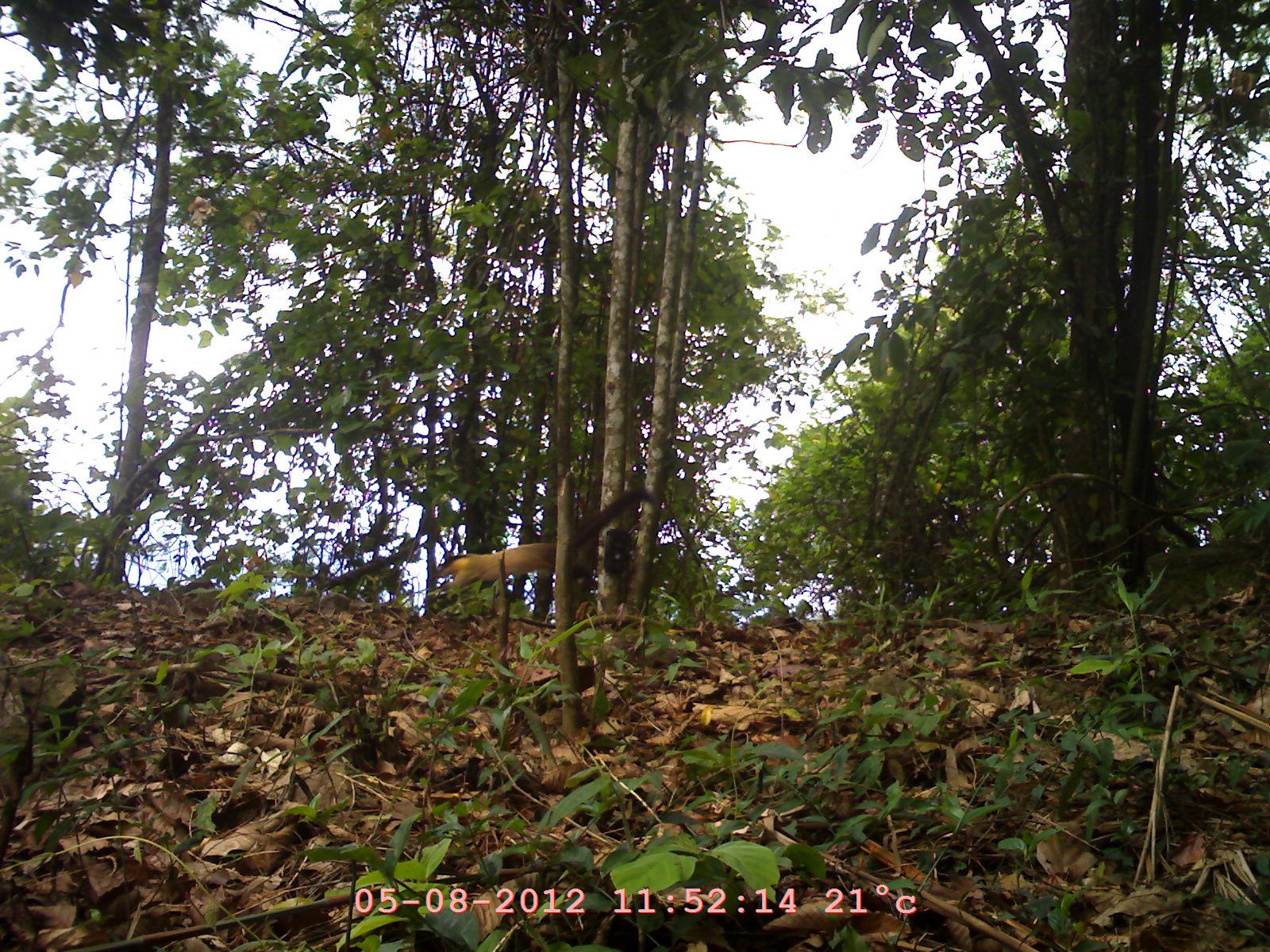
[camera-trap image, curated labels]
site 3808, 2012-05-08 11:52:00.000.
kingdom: Animalia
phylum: Chordata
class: Mammalia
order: Carnivora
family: Mustelidae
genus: Martes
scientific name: Martes flavigula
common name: yellow-throated marten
Martes flavigula (yellow-throated marten), count 1.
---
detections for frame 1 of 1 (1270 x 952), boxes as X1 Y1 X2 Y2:
martes flavigula: 426 486 661 614